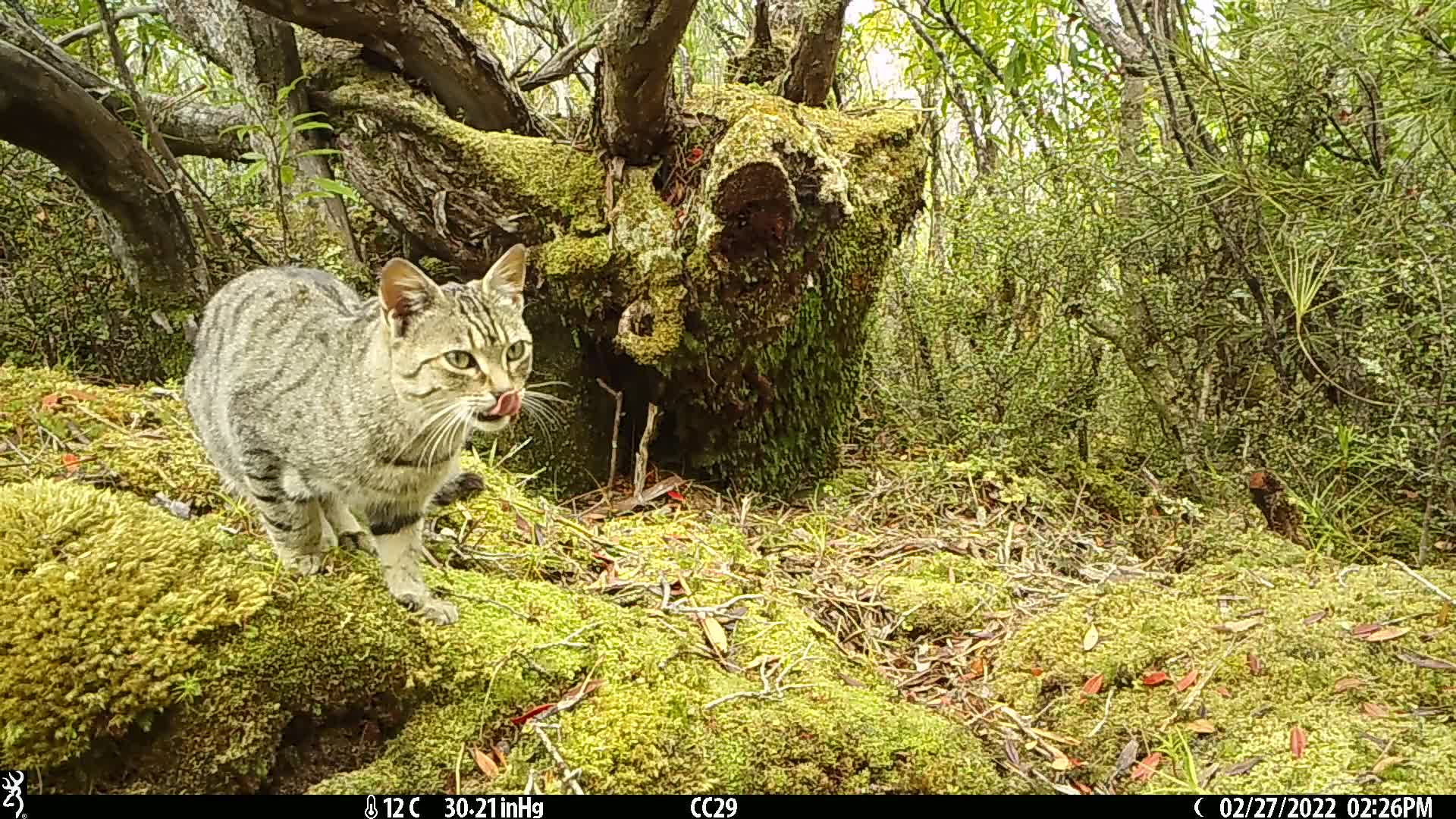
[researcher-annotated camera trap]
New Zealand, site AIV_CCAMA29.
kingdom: Animalia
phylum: Chordata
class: Mammalia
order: Carnivora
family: Felidae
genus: Felis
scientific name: Felis catus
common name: domestic cat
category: cat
Cat (domestic cat) (Felis catus).